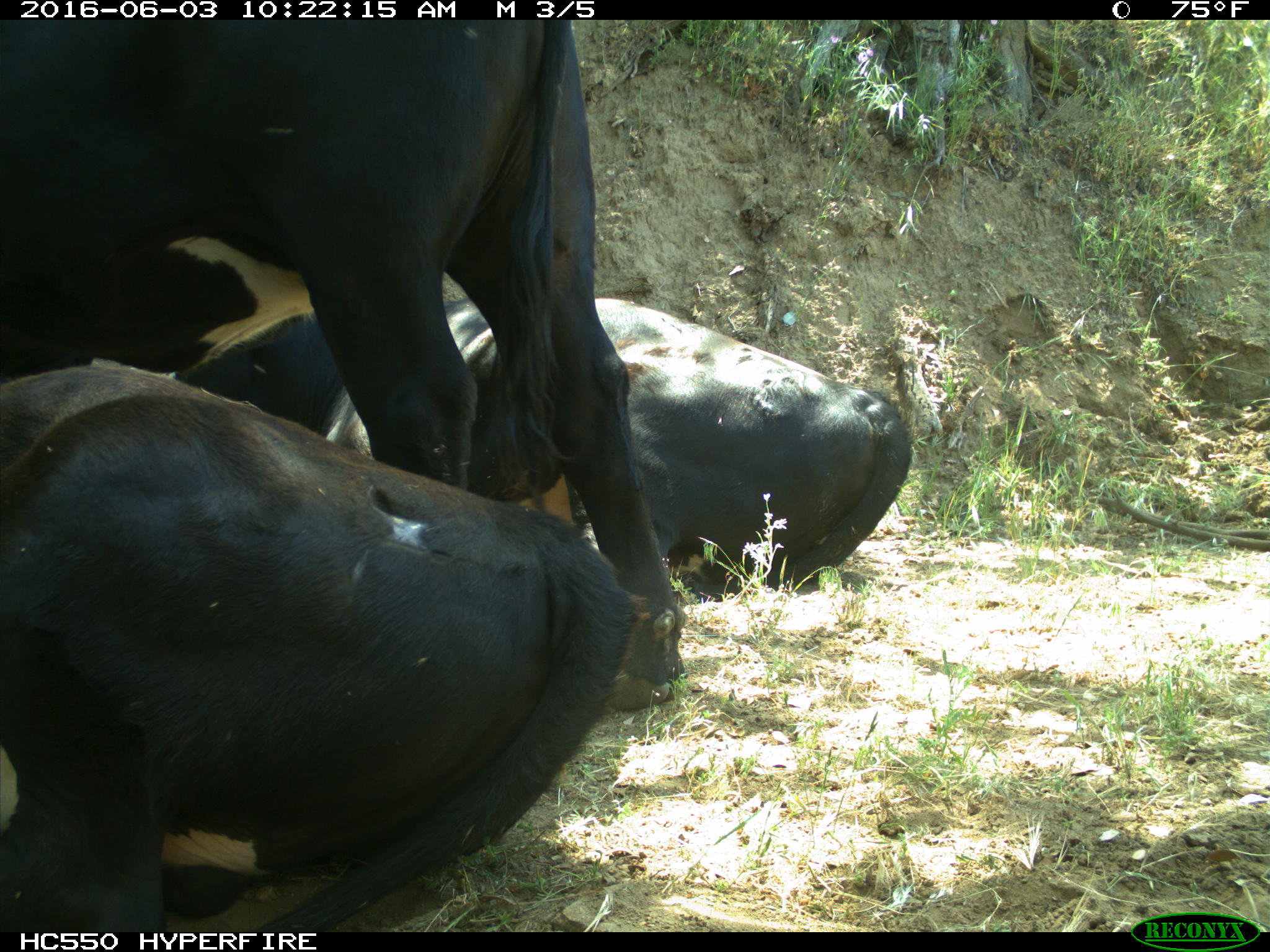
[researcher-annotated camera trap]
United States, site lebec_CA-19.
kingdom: Animalia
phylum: Chordata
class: Mammalia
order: Artiodactyla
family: Bovidae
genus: Bos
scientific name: Bos taurus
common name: domestic cow